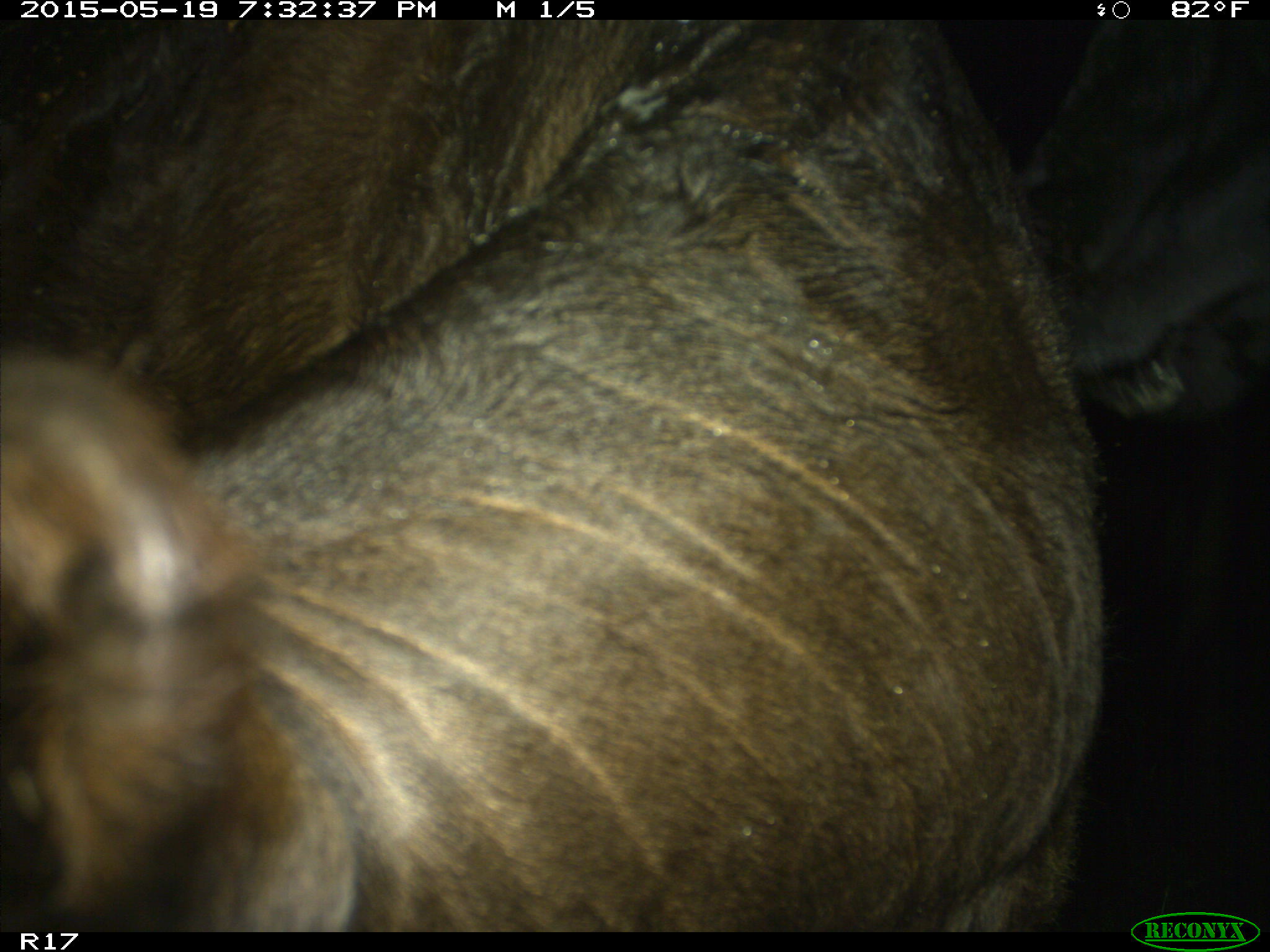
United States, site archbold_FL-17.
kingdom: Animalia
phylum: Chordata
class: Mammalia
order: Artiodactyla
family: Bovidae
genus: Bos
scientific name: Bos taurus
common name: domestic cow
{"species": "Bos taurus (domestic cow)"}